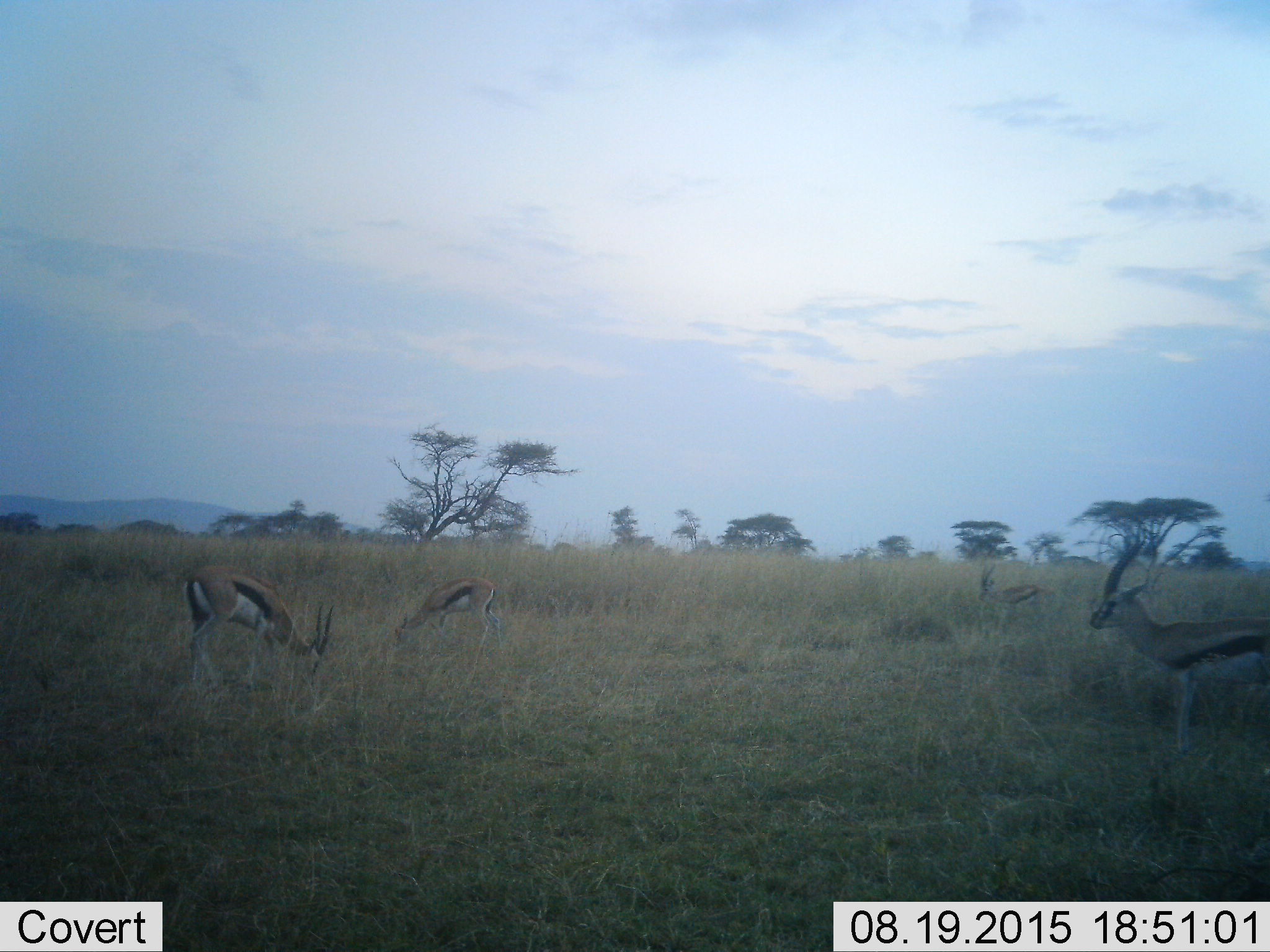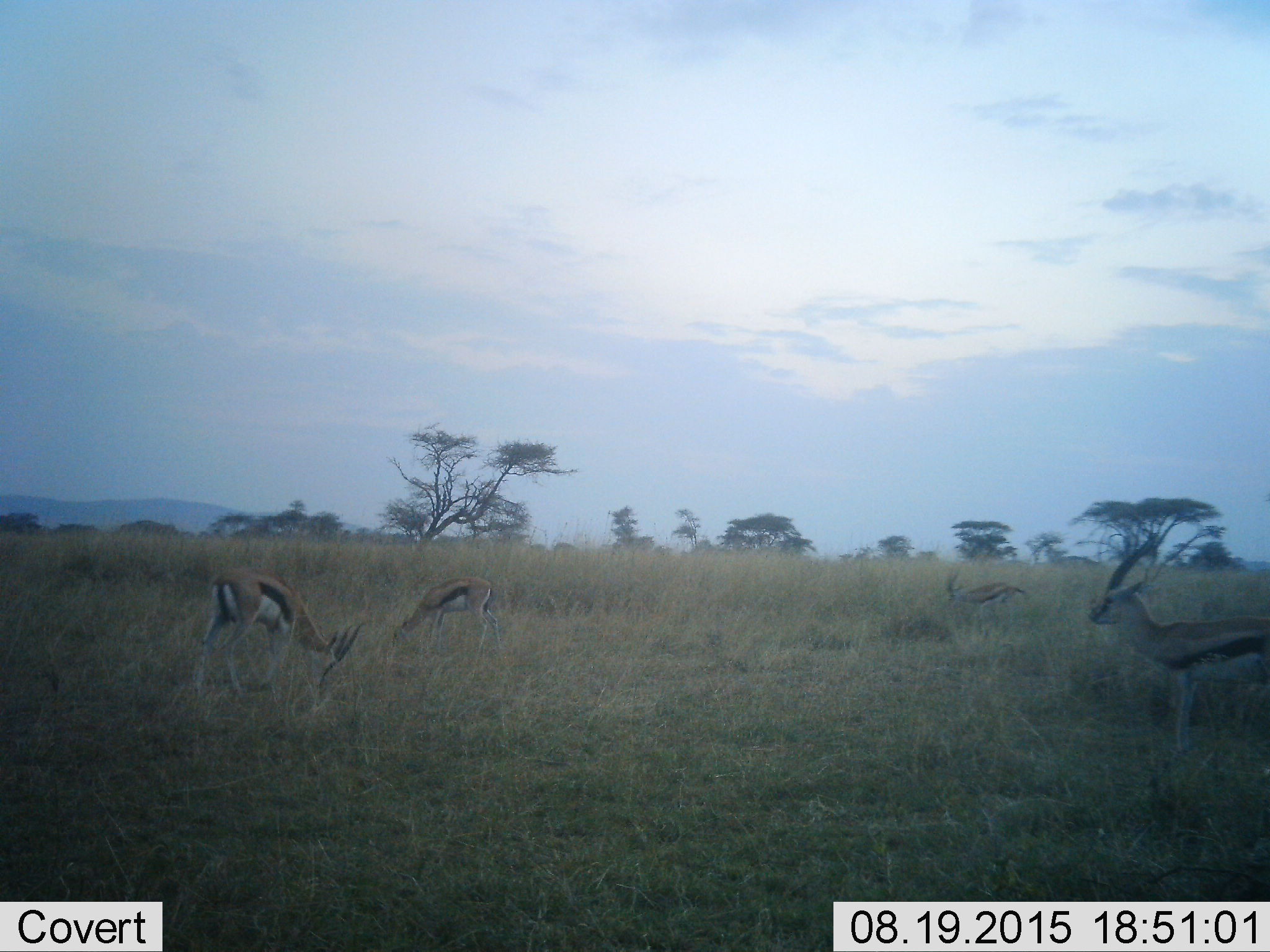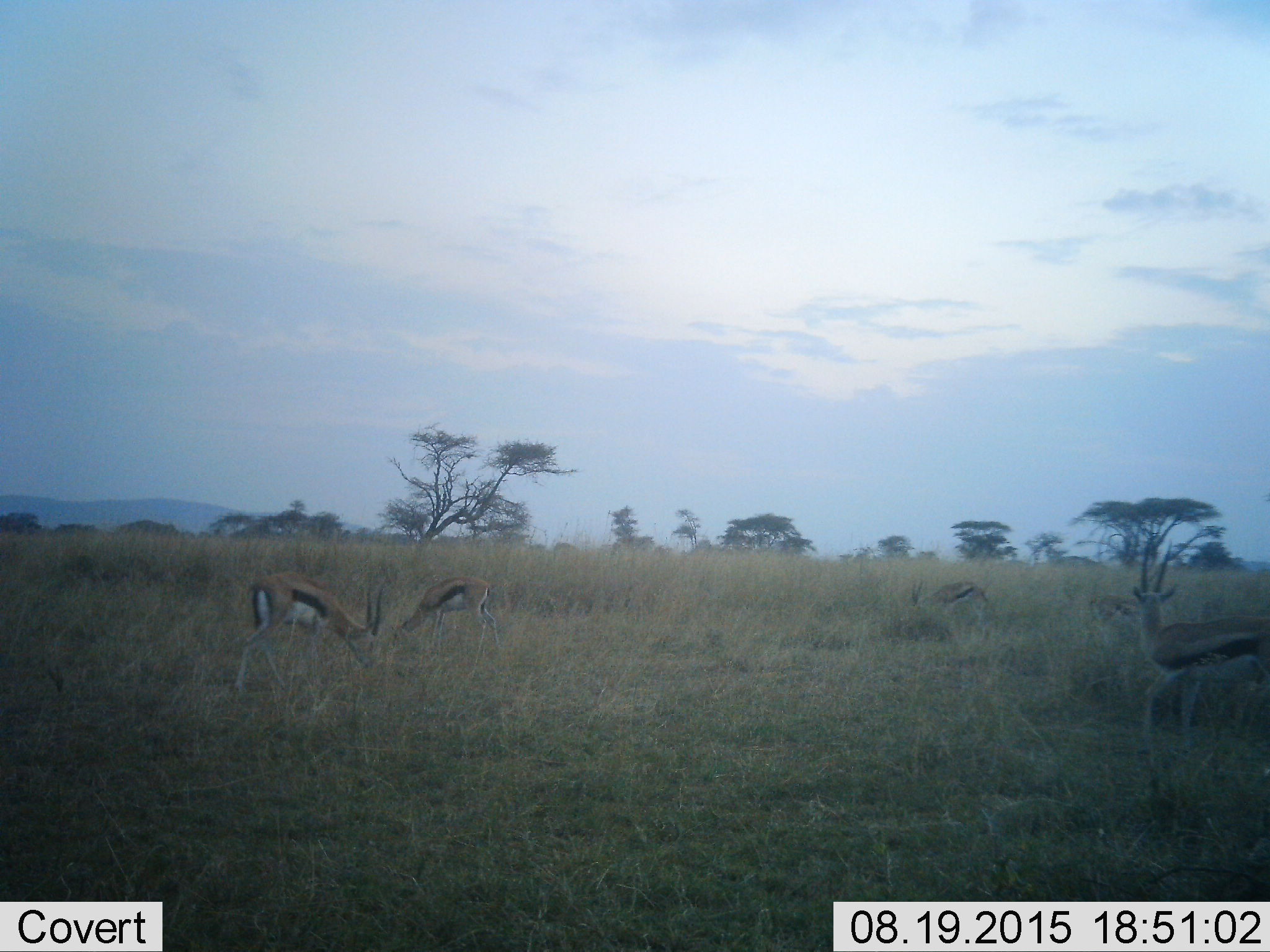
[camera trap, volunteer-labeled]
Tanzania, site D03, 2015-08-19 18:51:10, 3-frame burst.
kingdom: Animalia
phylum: Chordata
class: Mammalia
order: Artiodactyla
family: Bovidae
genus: Eudorcas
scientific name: Eudorcas thomsonii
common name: thomson's gazelle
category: gazellethomsons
Gazellethomsons (thomson's gazelle) (Eudorcas thomsonii), count 4. Behavior (volunteer vote fractions): standing 70%, resting 0%, moving 60%, interacting 0%. Young present (vote fraction): 10%. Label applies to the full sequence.